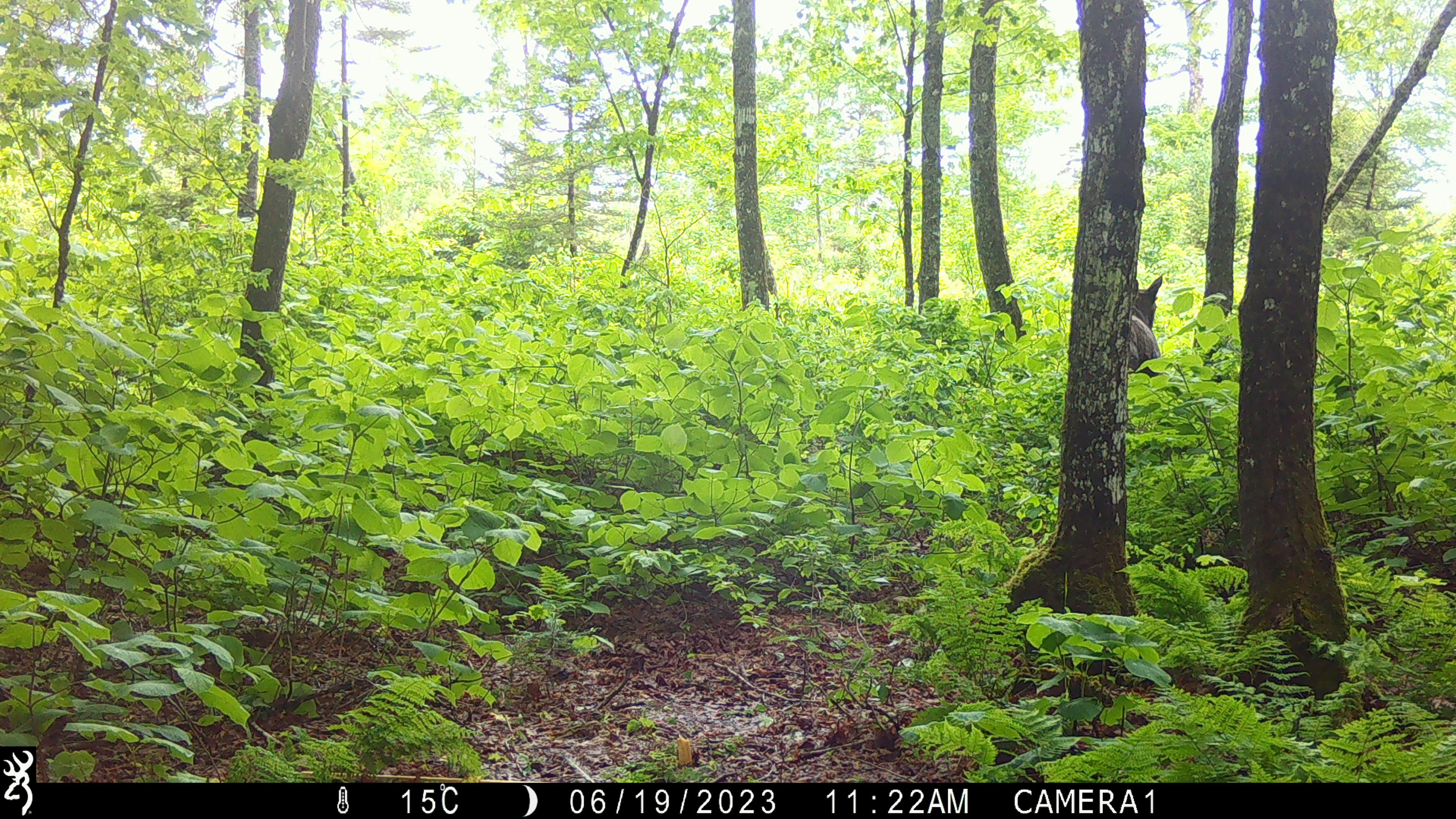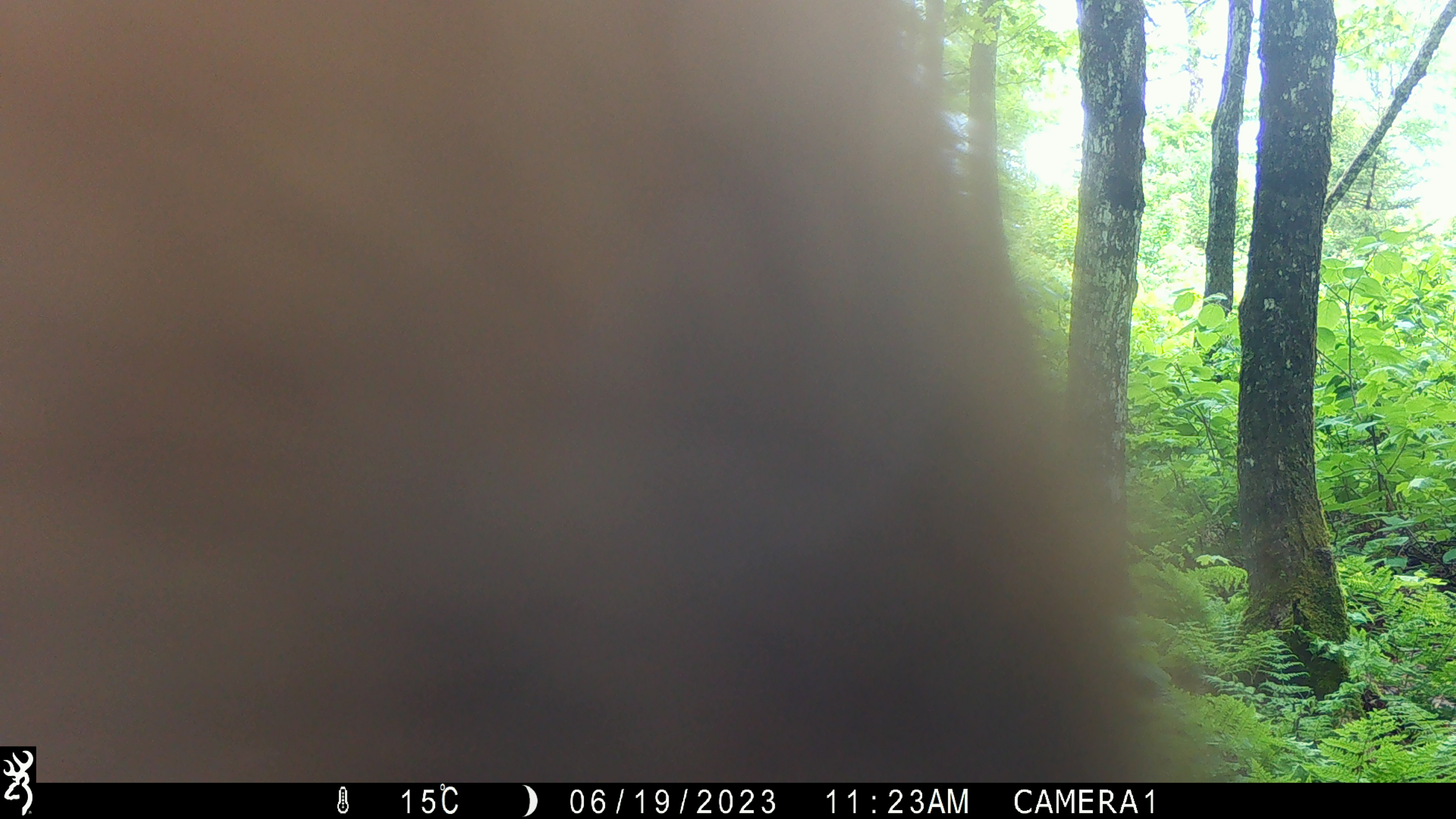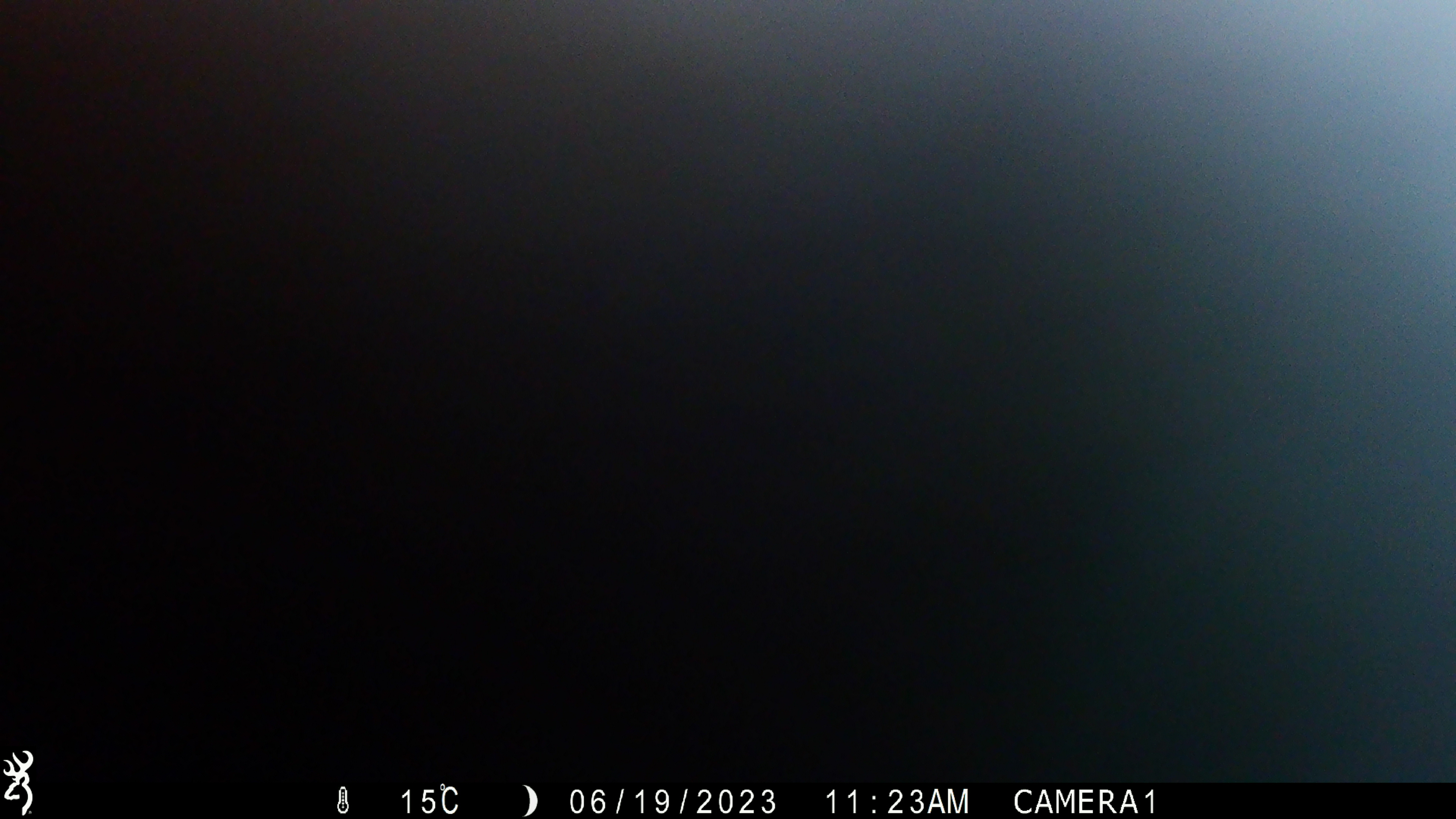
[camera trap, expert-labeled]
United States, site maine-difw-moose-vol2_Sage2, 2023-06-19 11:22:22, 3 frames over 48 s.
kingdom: Animalia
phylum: Chordata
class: Mammalia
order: Artiodactyla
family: Cervidae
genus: Alces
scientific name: Alces alces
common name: moose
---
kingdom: Animalia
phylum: Chordata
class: Mammalia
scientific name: Mammalia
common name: mammal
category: mammal sp.